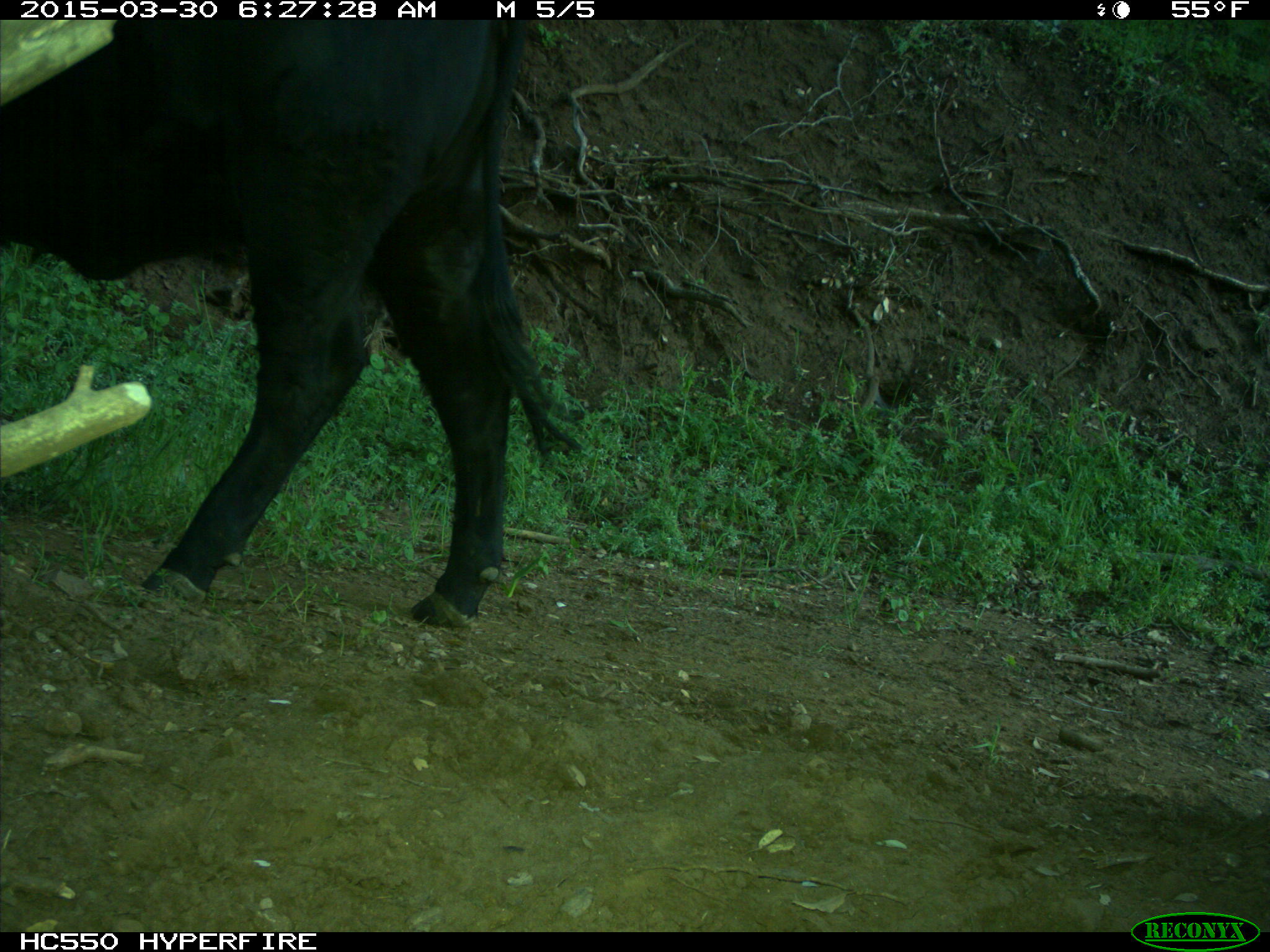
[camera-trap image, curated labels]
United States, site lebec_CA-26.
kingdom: Animalia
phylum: Chordata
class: Mammalia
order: Artiodactyla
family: Bovidae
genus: Bos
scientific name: Bos taurus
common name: domestic cow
Bos taurus (domestic cow).